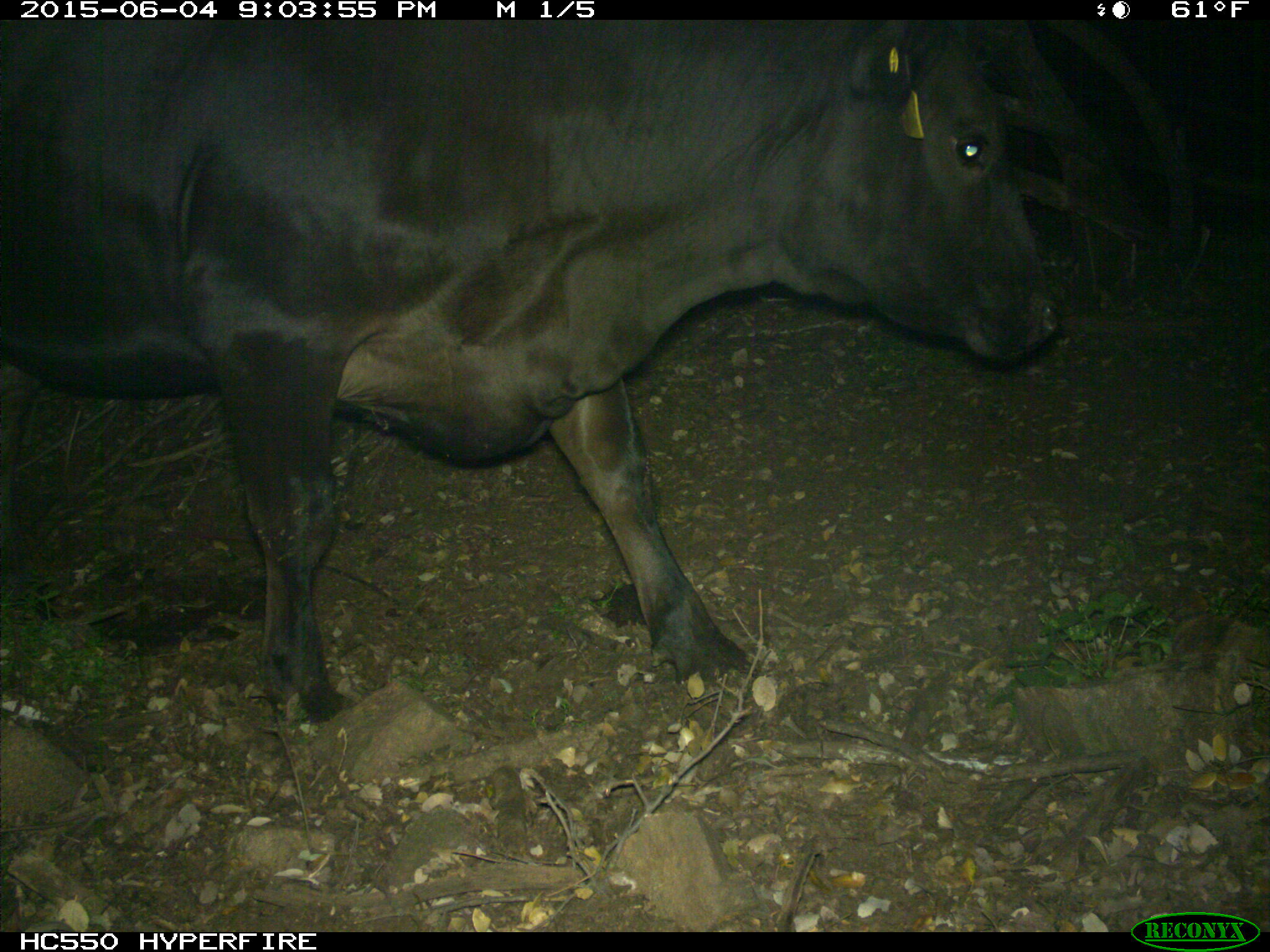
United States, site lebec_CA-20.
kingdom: Animalia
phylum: Chordata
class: Mammalia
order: Artiodactyla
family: Bovidae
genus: Bos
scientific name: Bos taurus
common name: domestic cow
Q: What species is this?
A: Bos taurus (domestic cow).